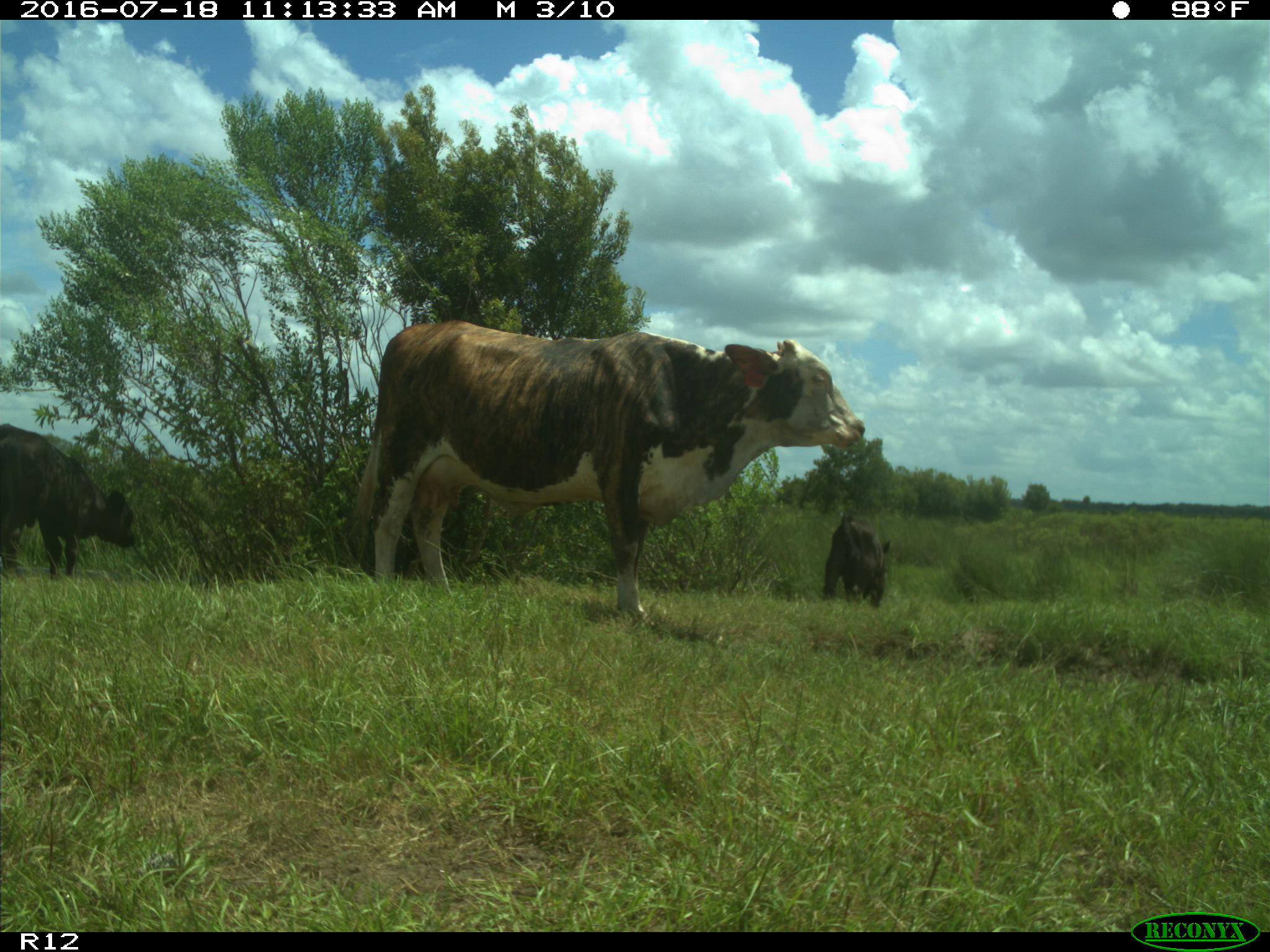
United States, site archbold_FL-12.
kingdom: Animalia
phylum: Chordata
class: Mammalia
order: Artiodactyla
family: Bovidae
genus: Bos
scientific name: Bos taurus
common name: domestic cow